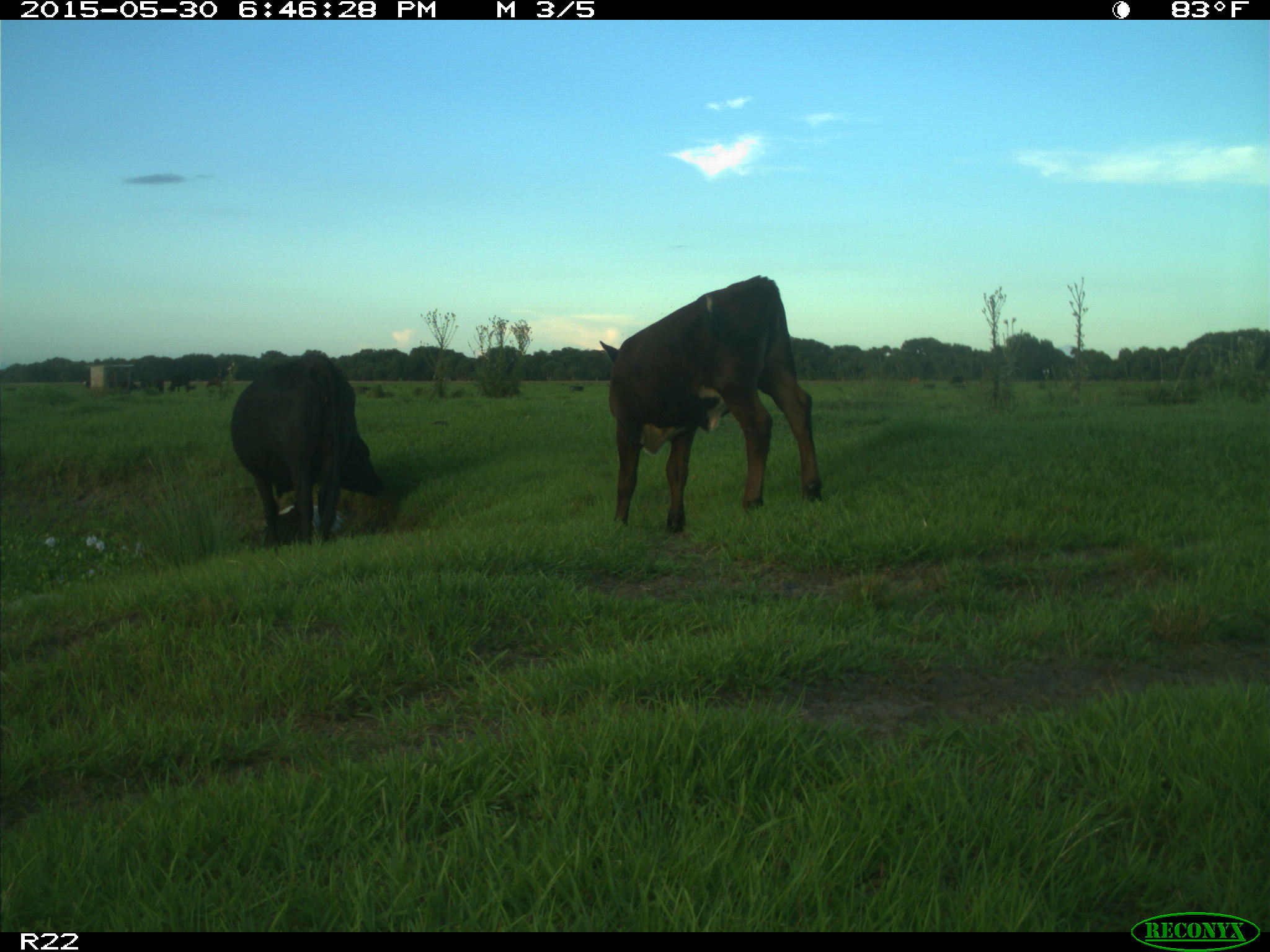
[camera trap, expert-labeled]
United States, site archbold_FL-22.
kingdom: Animalia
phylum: Chordata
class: Mammalia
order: Artiodactyla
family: Bovidae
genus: Bos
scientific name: Bos taurus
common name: domestic cow